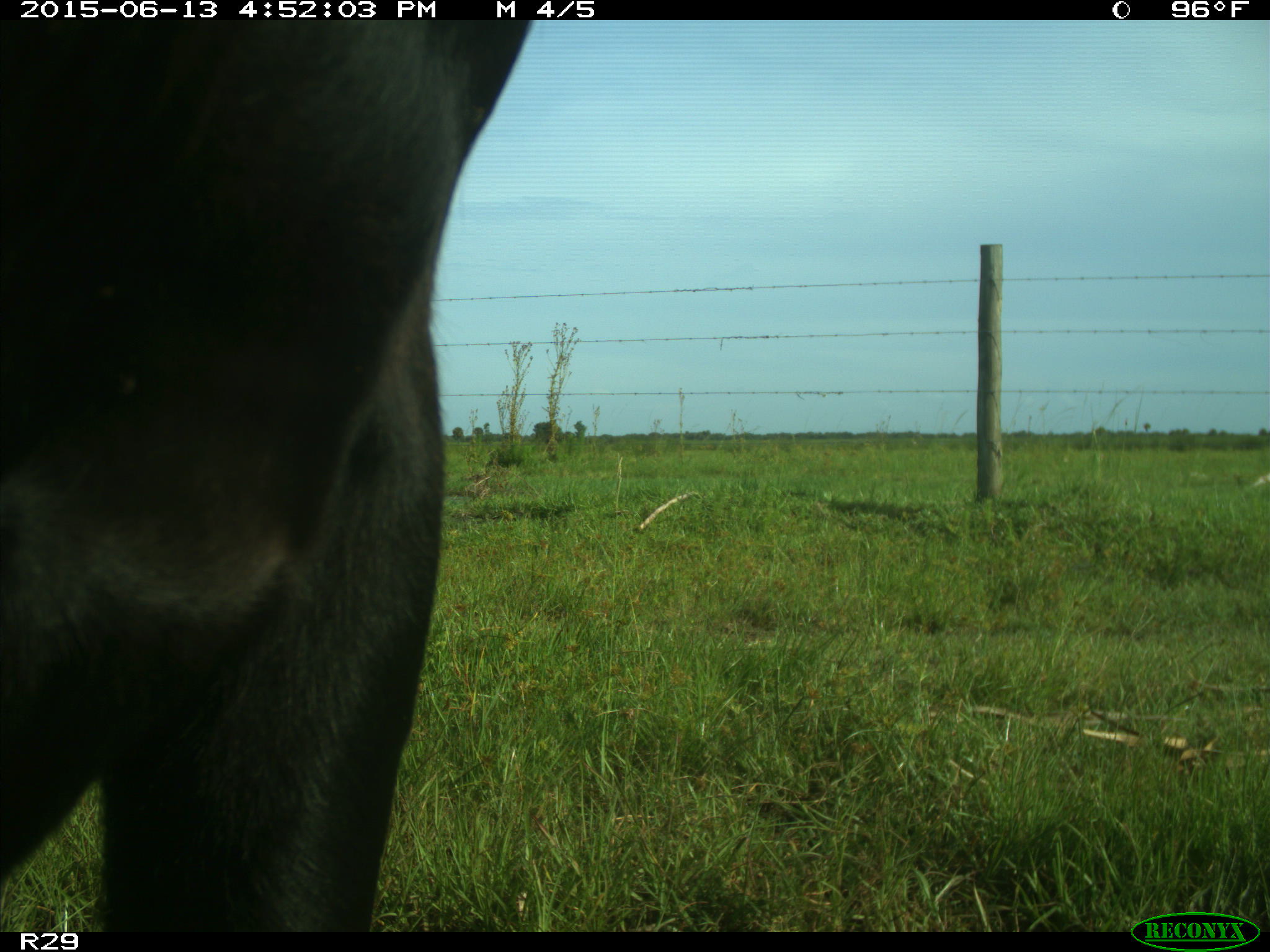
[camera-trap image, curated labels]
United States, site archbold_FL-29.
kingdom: Animalia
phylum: Chordata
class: Mammalia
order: Artiodactyla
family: Bovidae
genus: Bos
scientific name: Bos taurus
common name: domestic cow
Bos taurus (domestic cow).